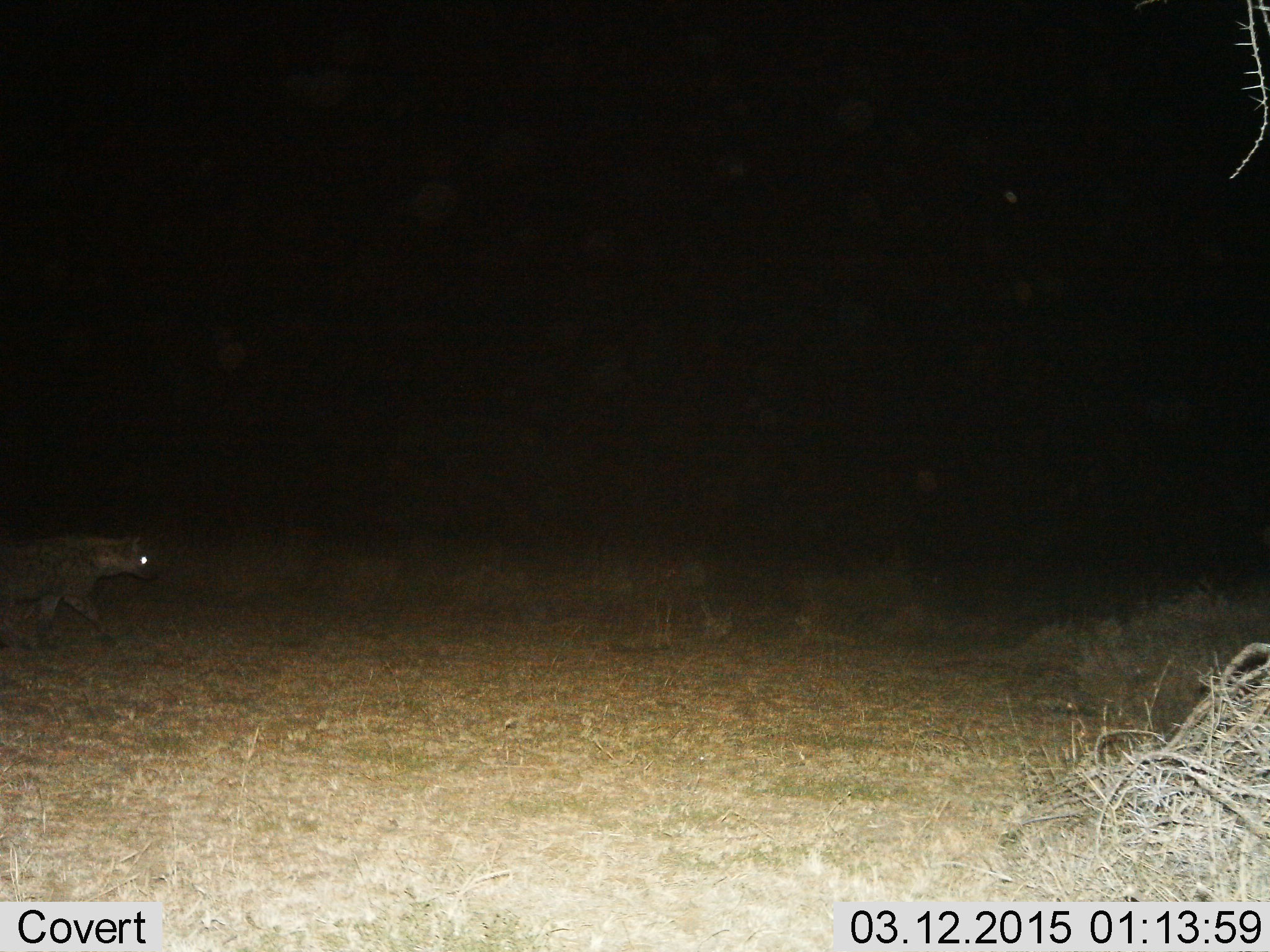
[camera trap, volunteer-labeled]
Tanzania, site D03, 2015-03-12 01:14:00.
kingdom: Animalia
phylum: Chordata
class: Mammalia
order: Carnivora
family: Hyaenidae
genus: Crocuta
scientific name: Crocuta crocuta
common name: spotted hyena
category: hyenaspotted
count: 1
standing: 10%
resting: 0%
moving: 90%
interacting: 0%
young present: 0%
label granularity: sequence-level